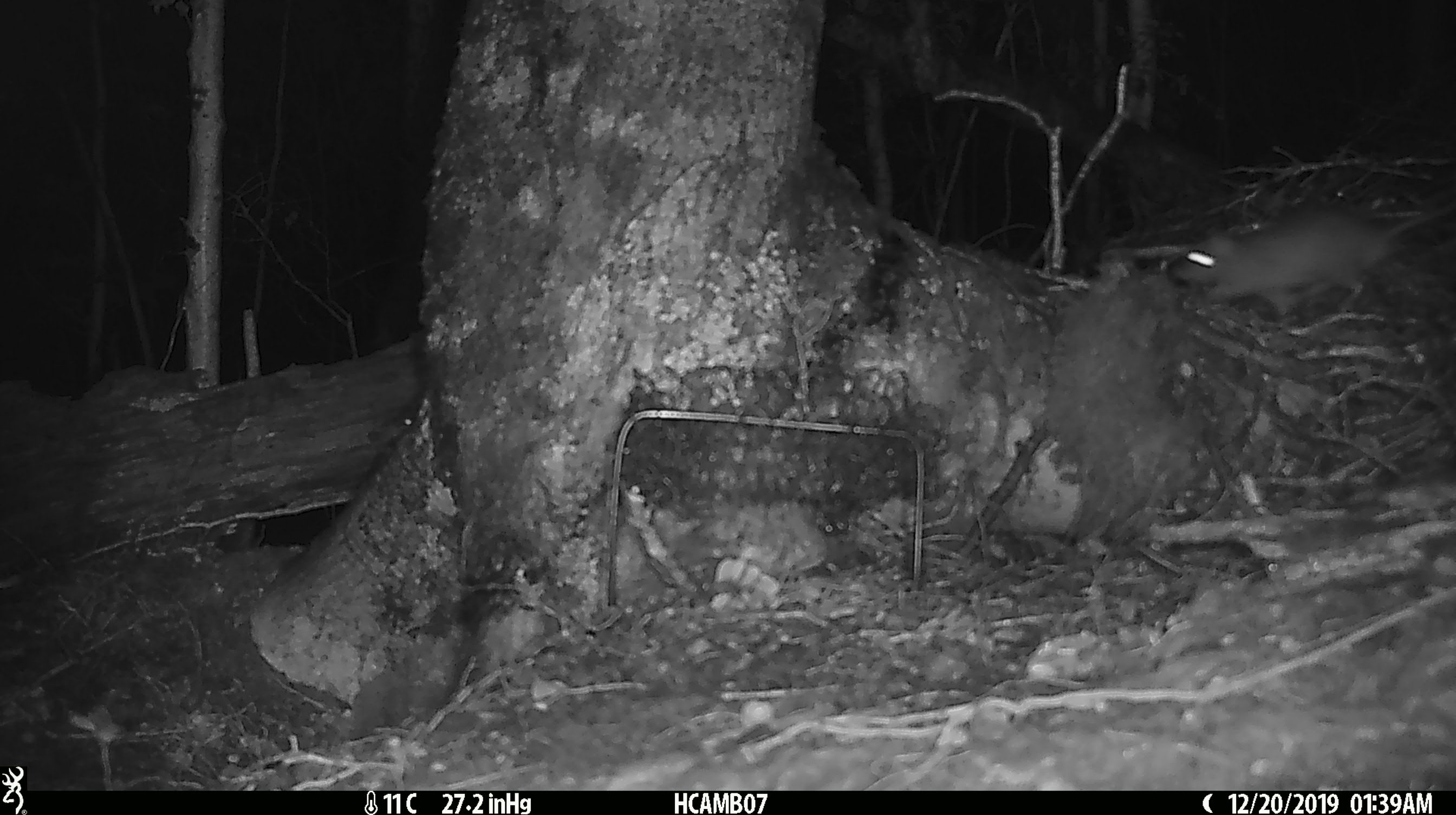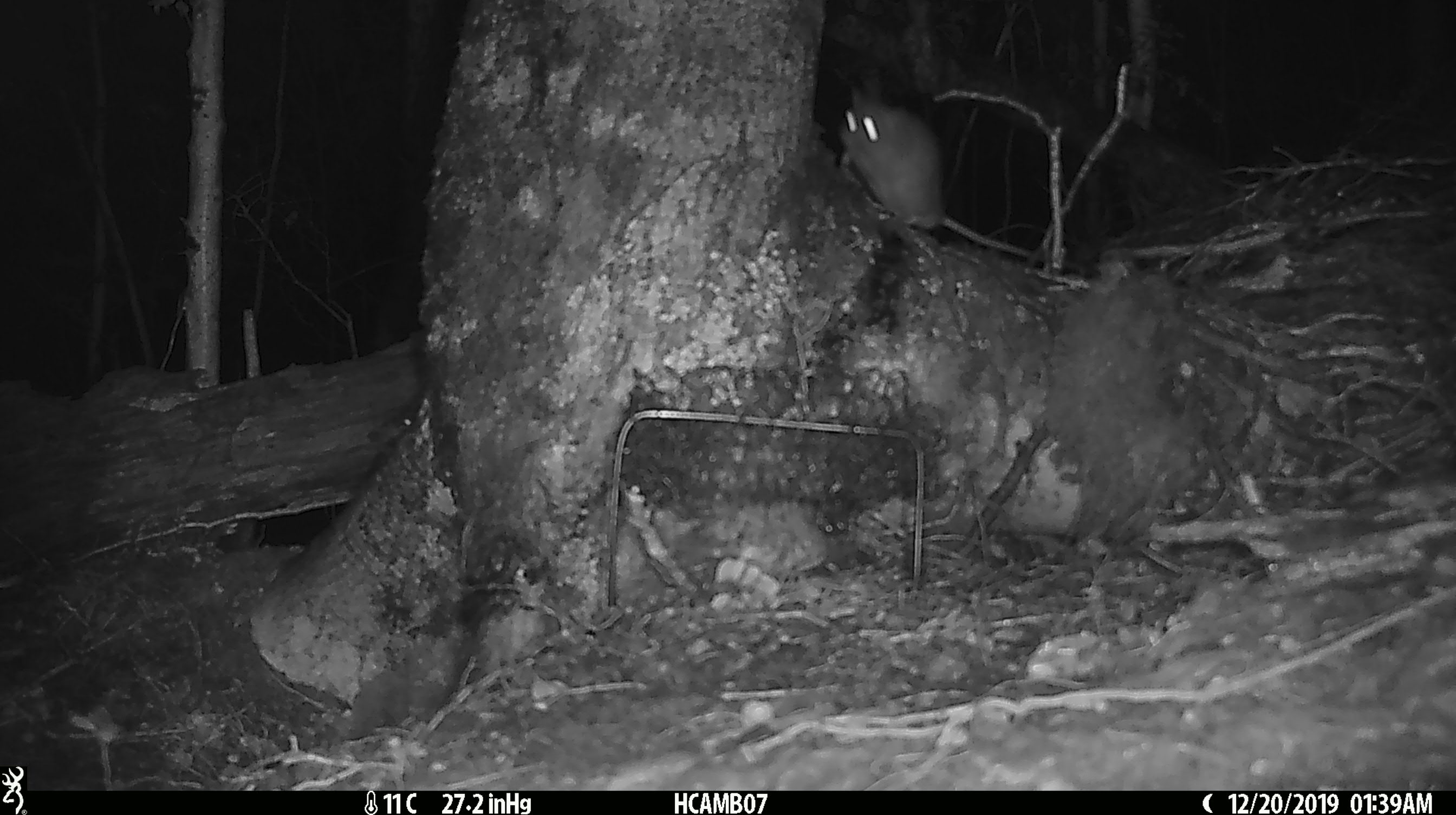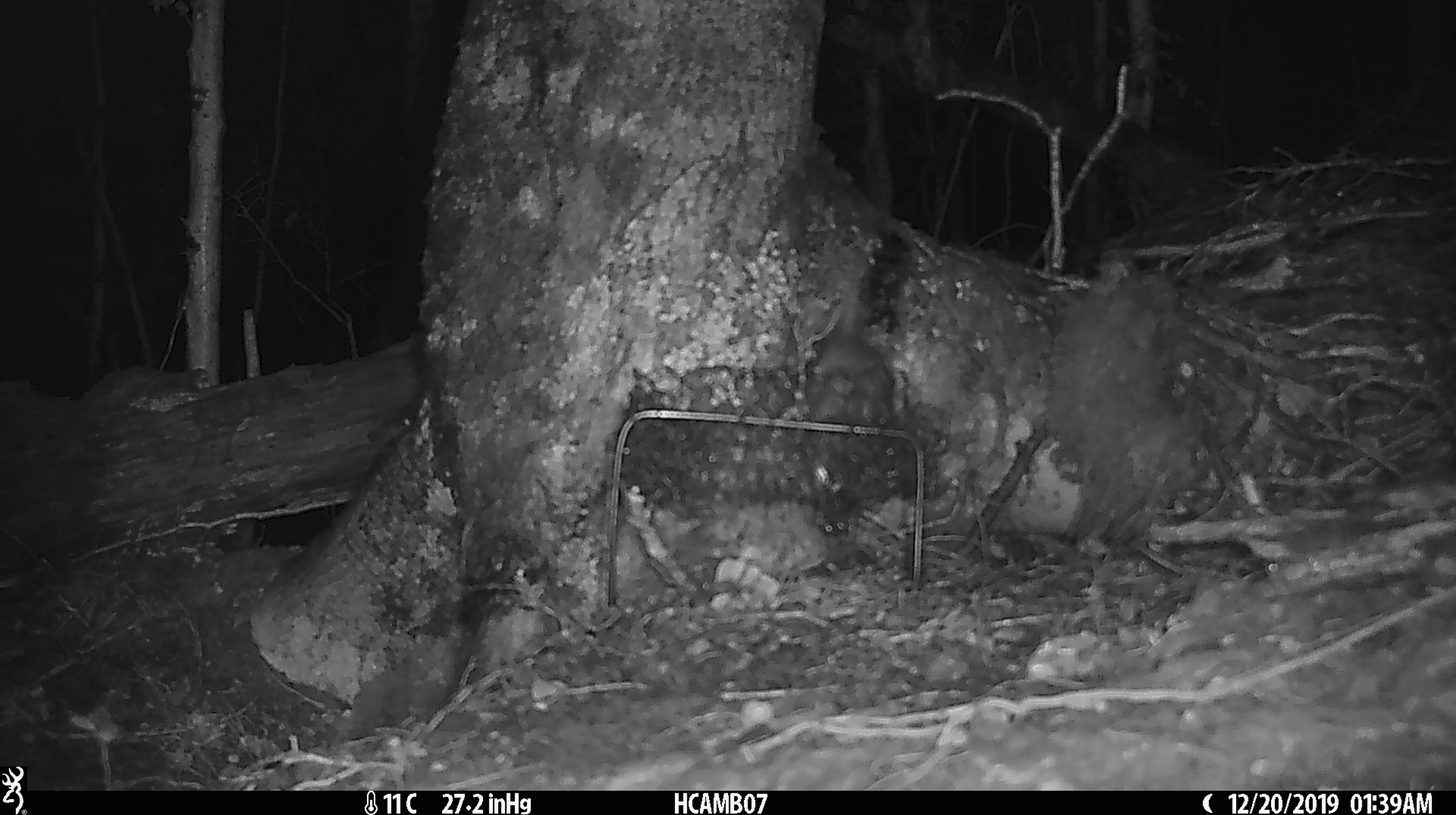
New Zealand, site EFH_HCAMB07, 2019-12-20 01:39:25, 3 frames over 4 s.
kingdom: Animalia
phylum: Chordata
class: Mammalia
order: Rodentia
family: Muridae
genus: Rattus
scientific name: Rattus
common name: rat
Rat (Rattus).